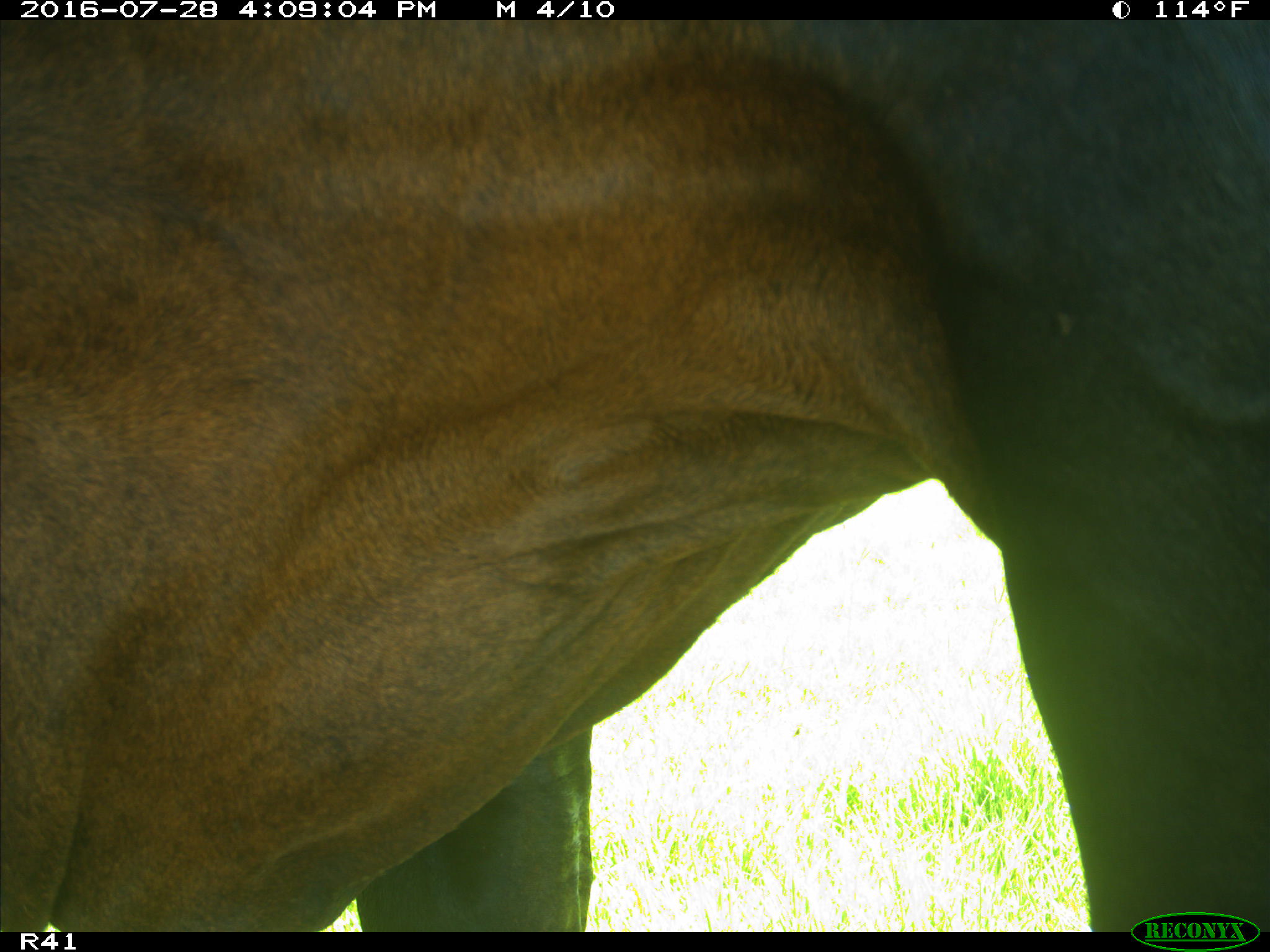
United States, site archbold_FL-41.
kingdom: Animalia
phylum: Chordata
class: Mammalia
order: Artiodactyla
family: Bovidae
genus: Bos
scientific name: Bos taurus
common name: domestic cow